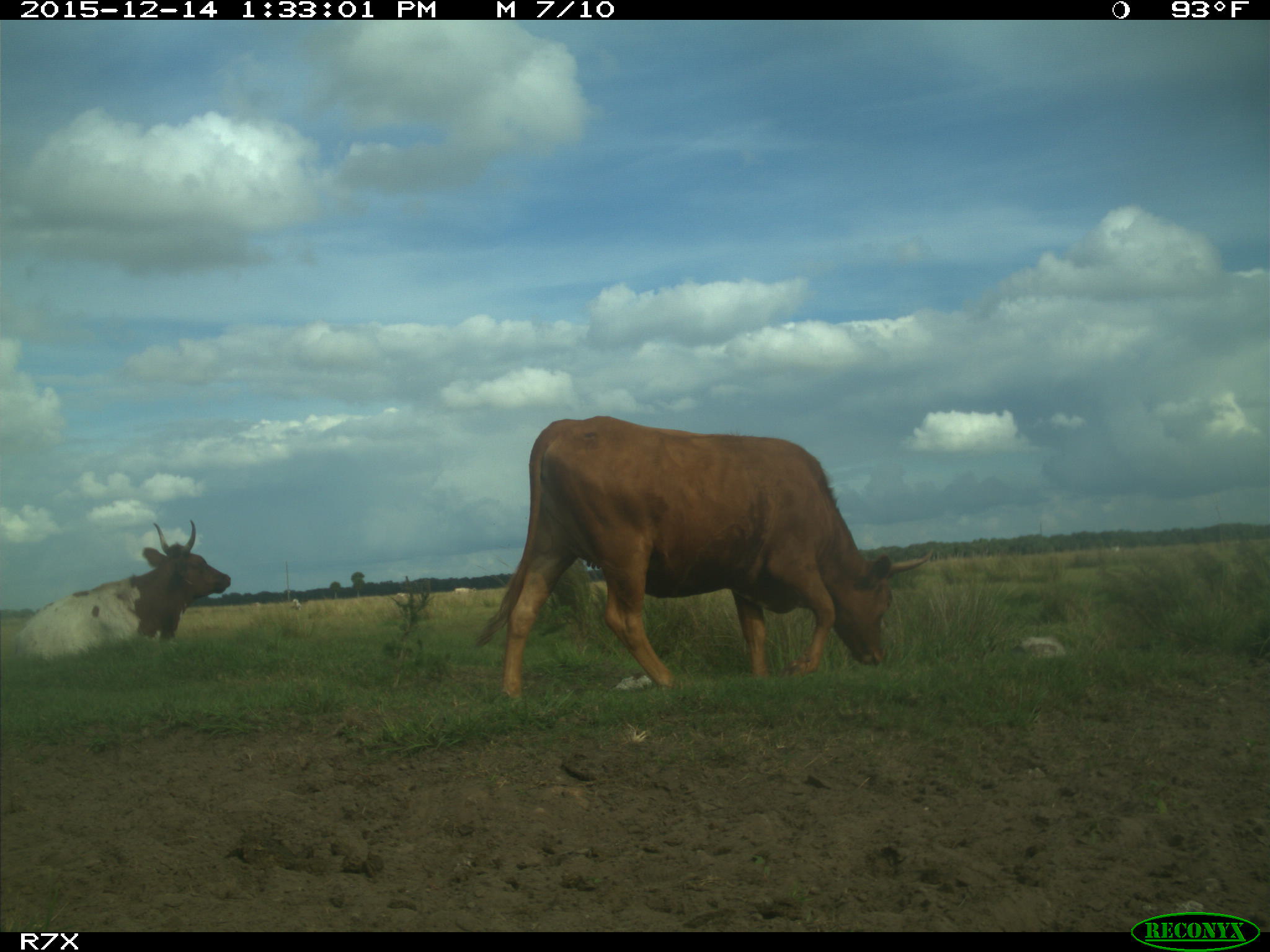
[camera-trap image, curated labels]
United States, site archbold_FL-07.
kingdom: Animalia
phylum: Chordata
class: Mammalia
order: Artiodactyla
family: Bovidae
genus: Bos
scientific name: Bos taurus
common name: domestic cow